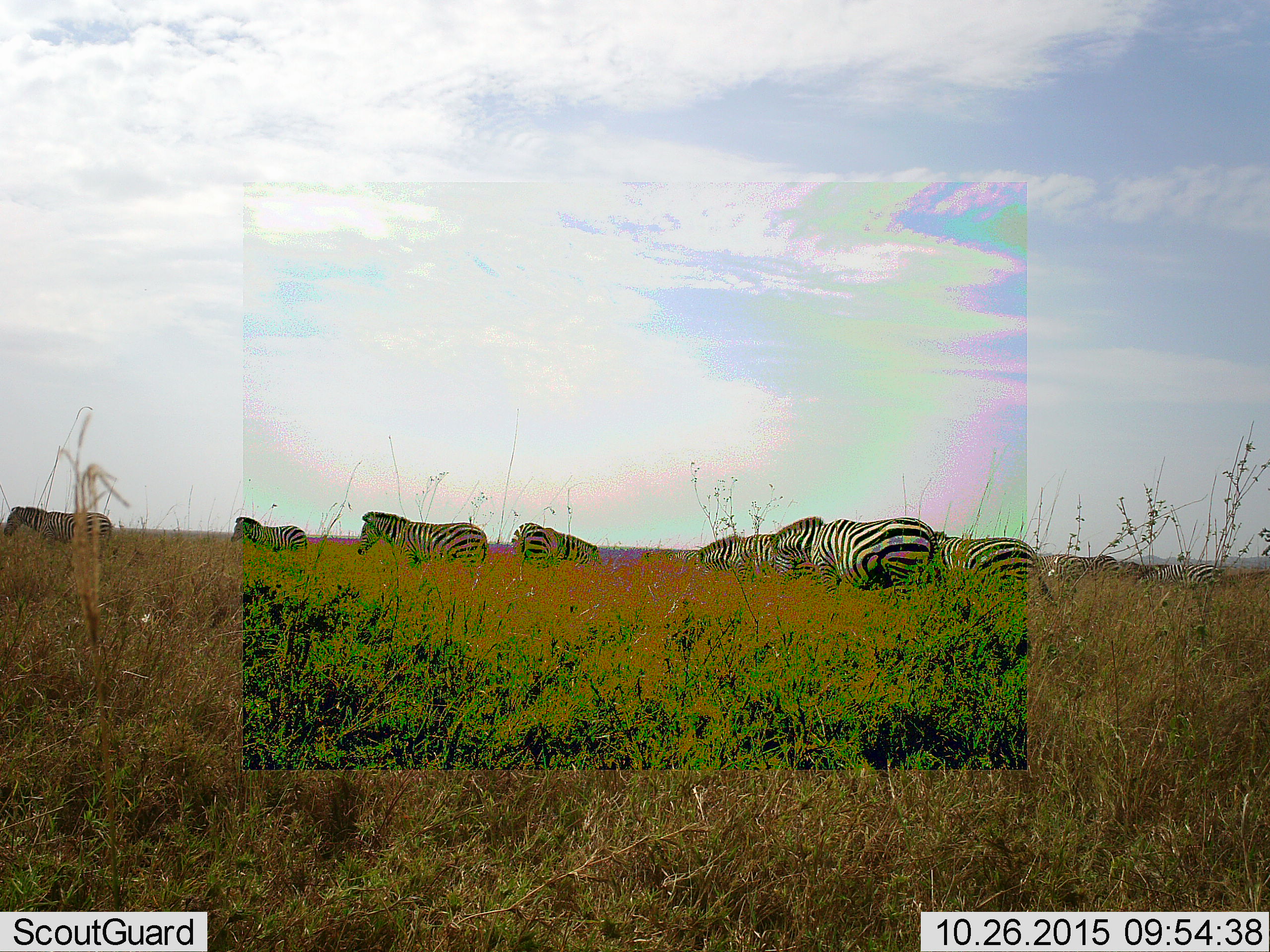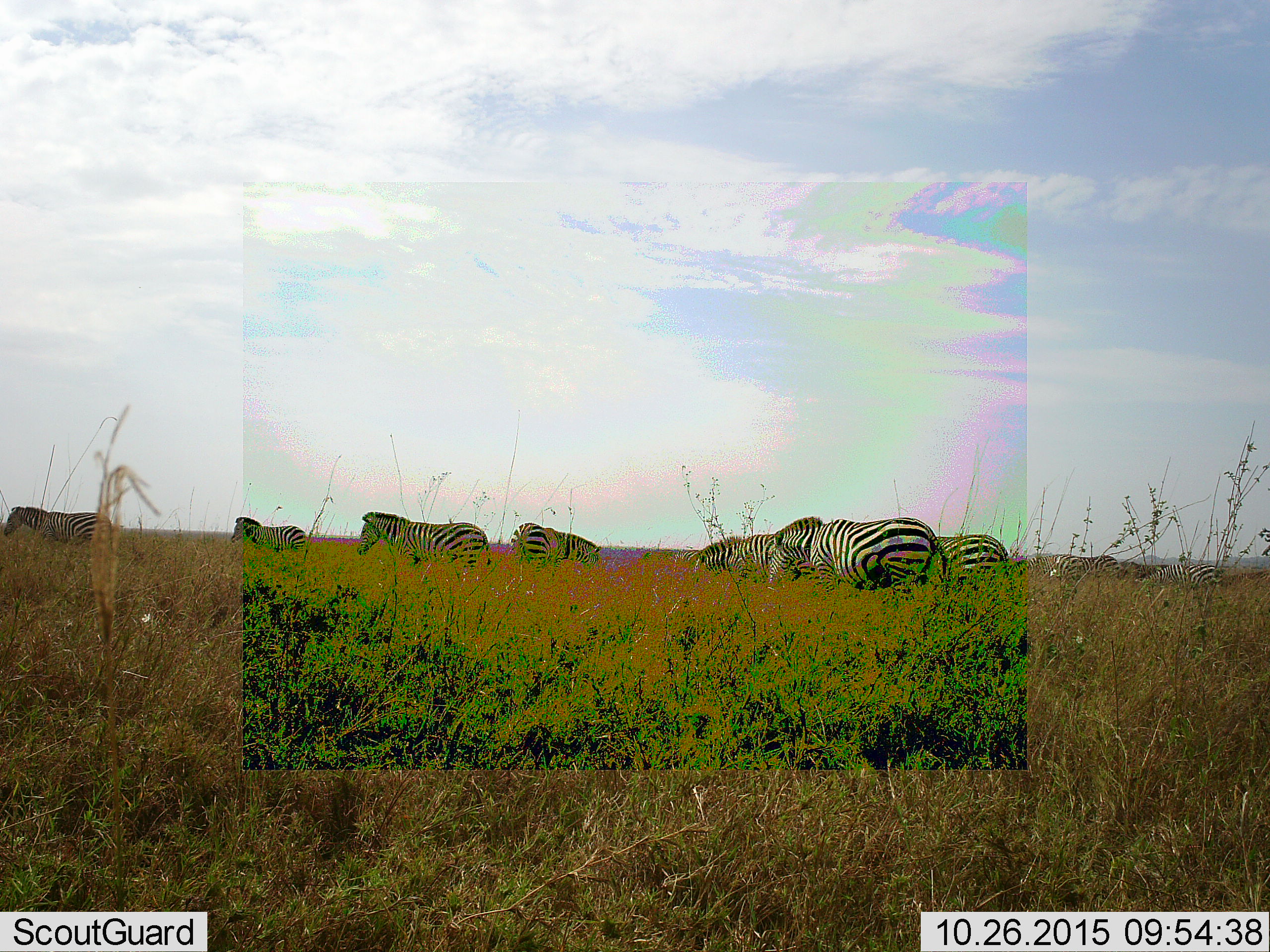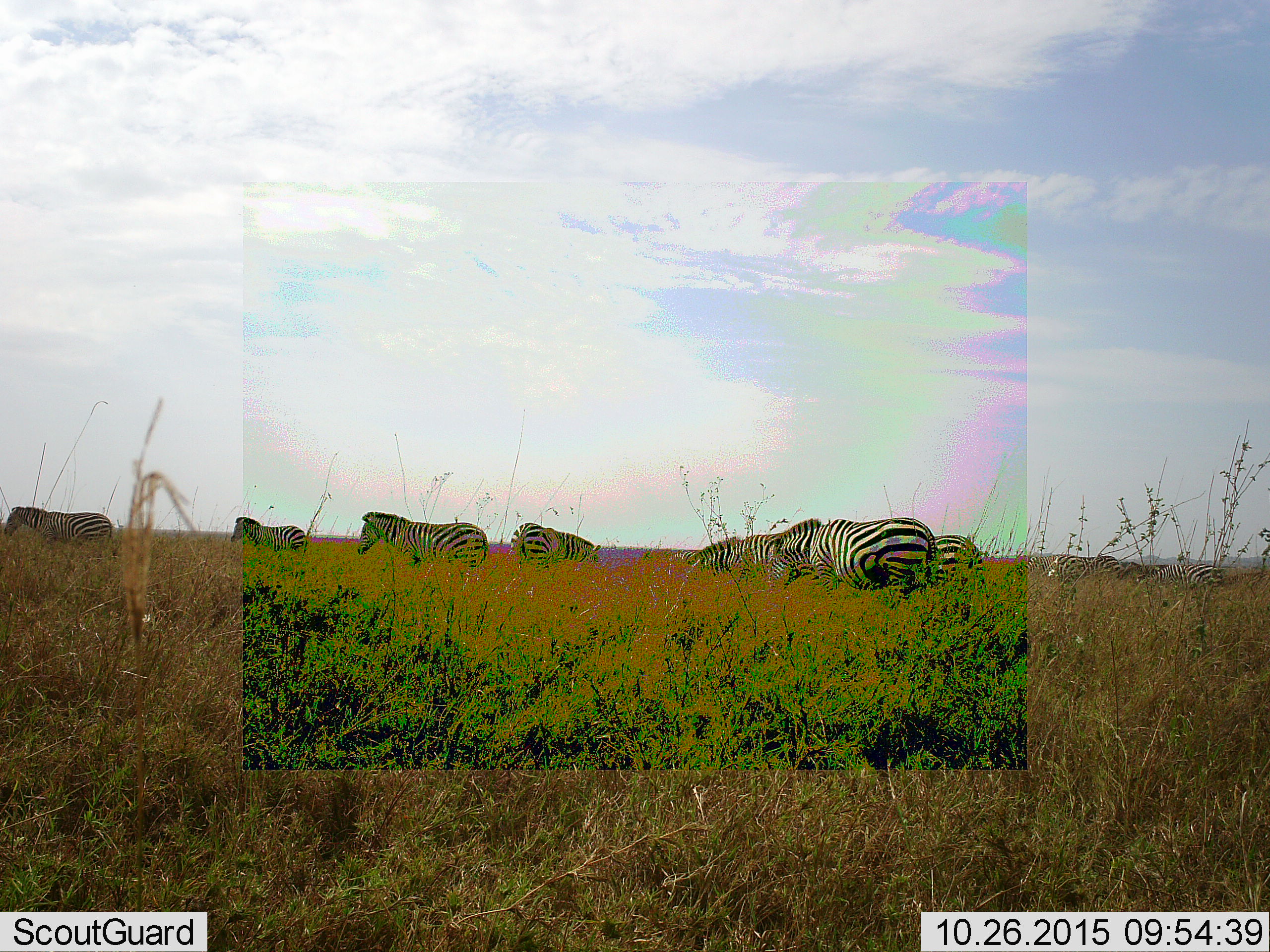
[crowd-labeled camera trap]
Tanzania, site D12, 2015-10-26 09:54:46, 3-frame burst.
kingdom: Animalia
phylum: Chordata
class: Mammalia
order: Perissodactyla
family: Equidae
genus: Equus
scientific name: Equus quagga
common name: plains zebra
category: zebra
Zebra (plains zebra) (Equus quagga), count 9. Behavior (volunteer vote fractions): standing 44%, resting 0%, moving 56%, interacting 0%. Young present (vote fraction): 6%. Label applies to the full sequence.